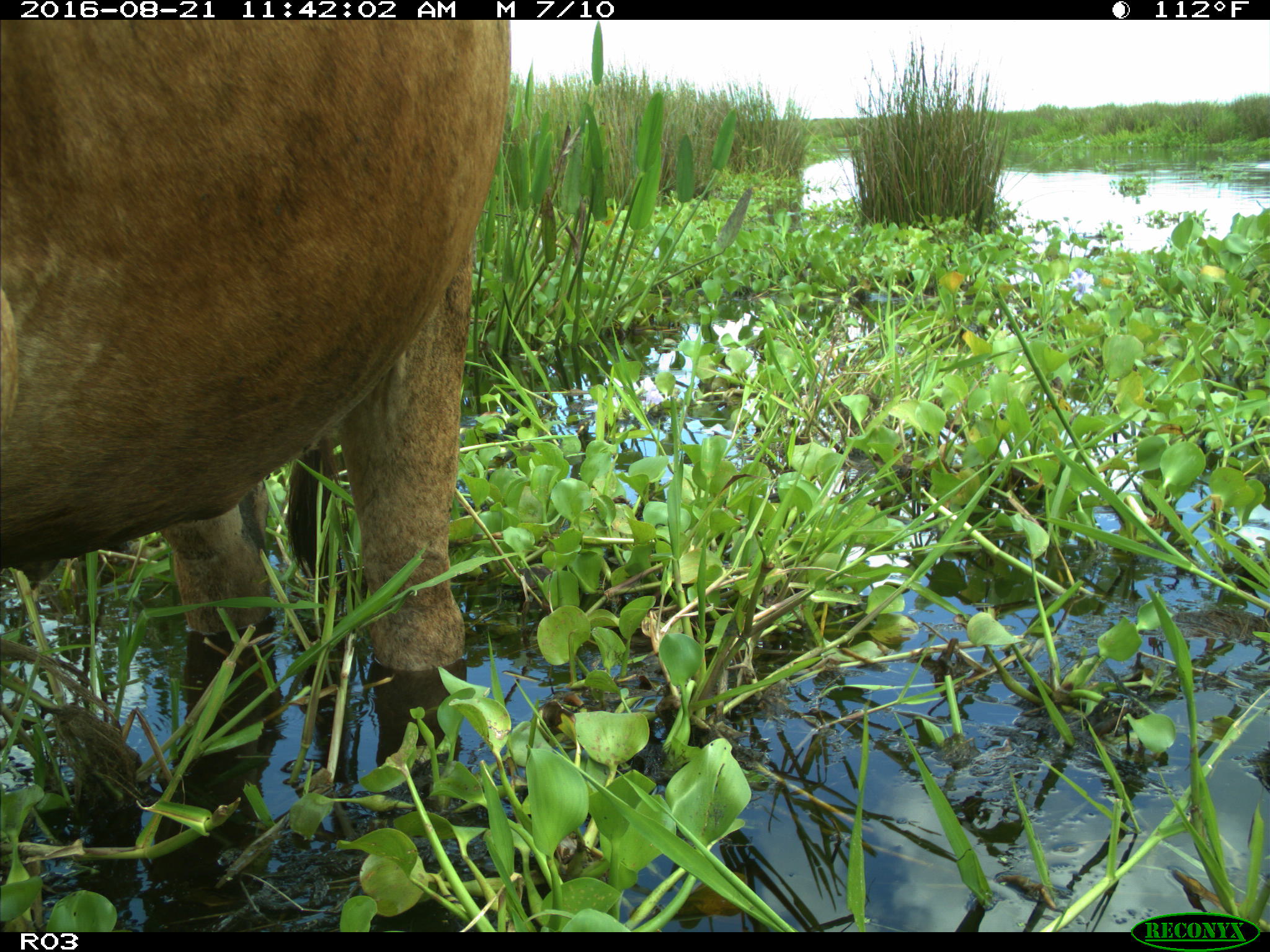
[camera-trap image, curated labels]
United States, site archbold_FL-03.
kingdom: Animalia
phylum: Chordata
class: Mammalia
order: Artiodactyla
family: Bovidae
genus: Bos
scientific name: Bos taurus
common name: domestic cow